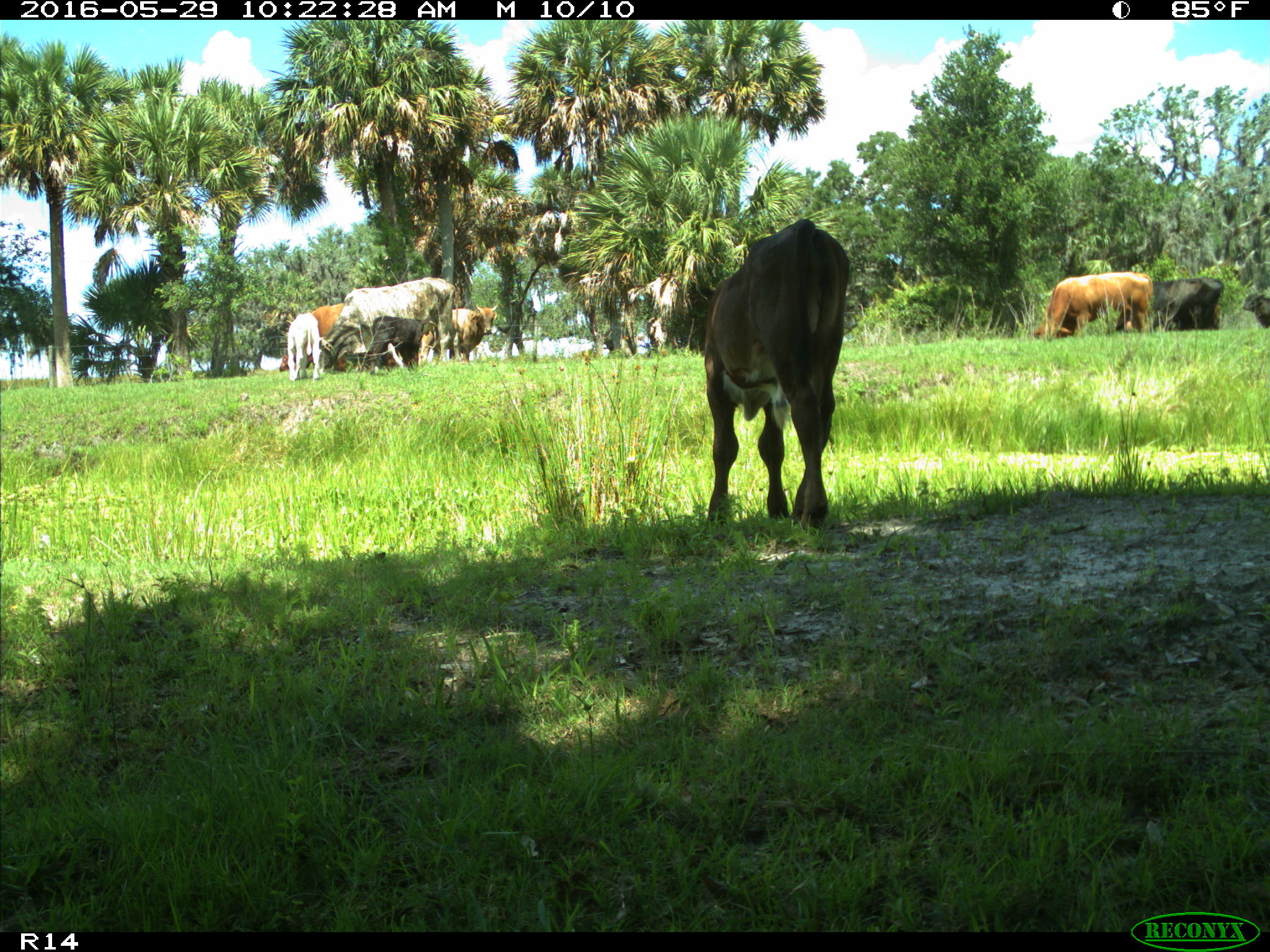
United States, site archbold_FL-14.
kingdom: Animalia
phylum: Chordata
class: Mammalia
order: Artiodactyla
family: Bovidae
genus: Bos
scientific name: Bos taurus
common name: domestic cow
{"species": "Bos taurus (domestic cow)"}